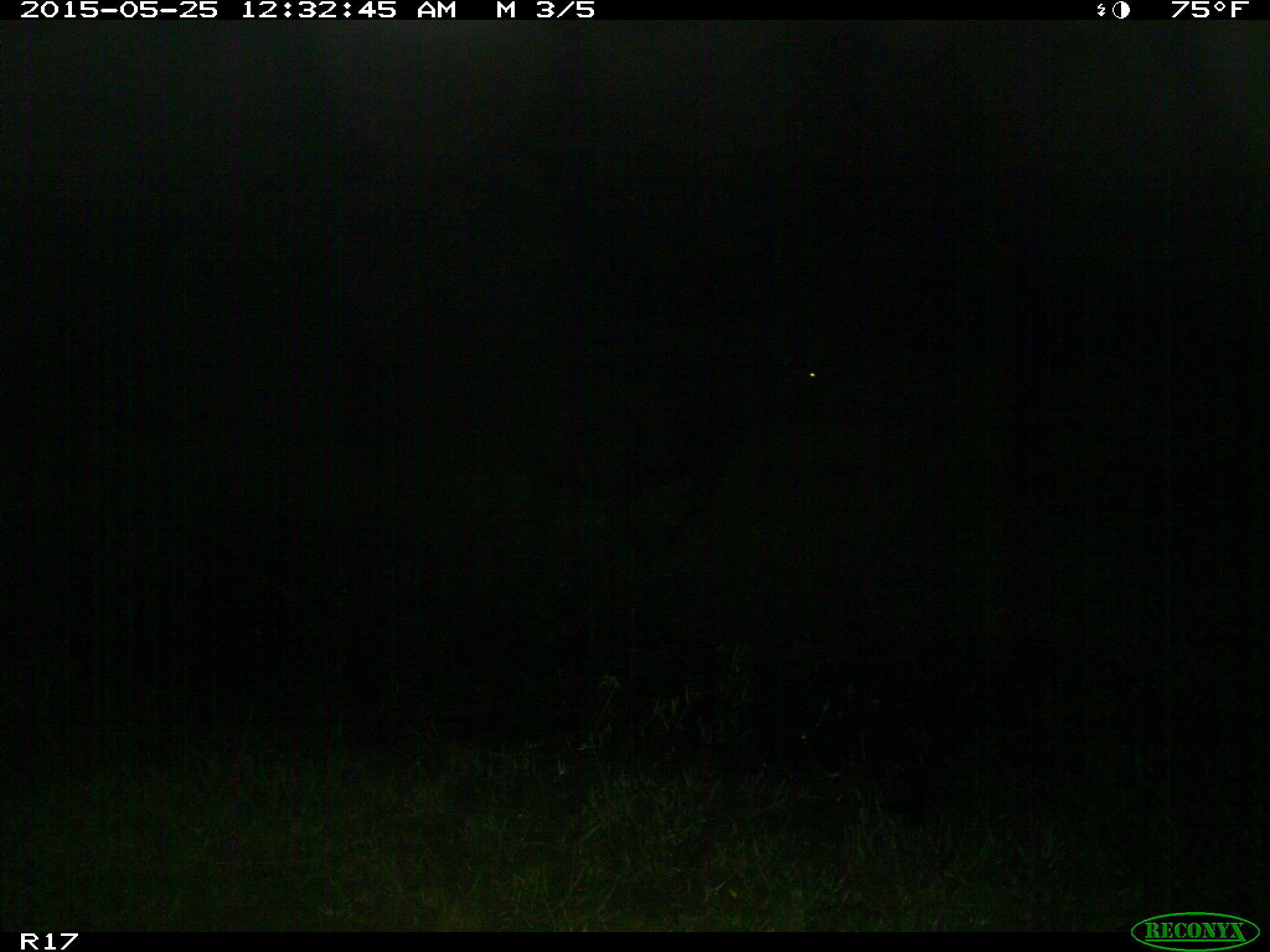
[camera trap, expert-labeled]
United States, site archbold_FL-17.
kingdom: Animalia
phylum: Chordata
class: Mammalia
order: Artiodactyla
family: Bovidae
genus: Bos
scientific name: Bos taurus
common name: domestic cow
Bos taurus (domestic cow).